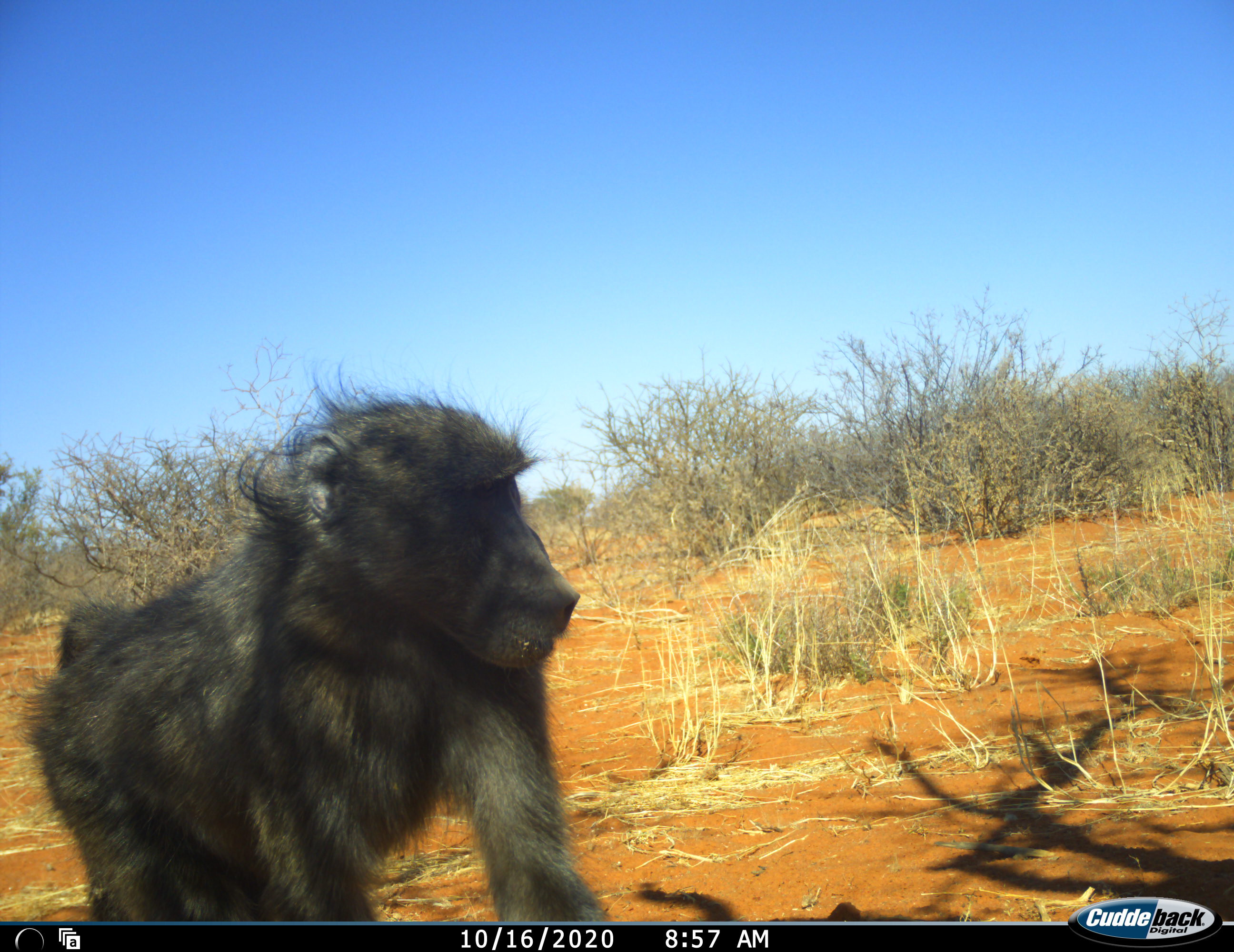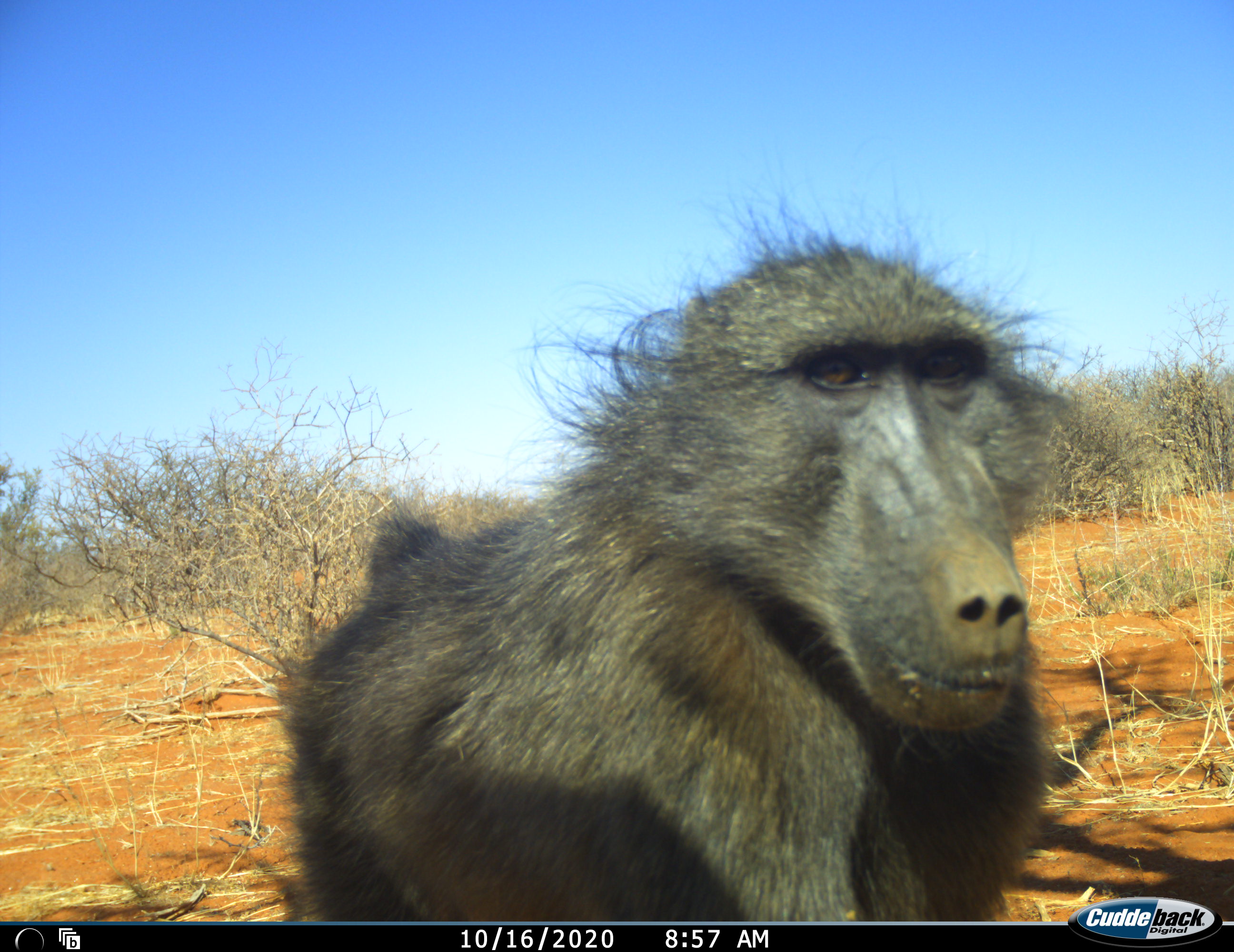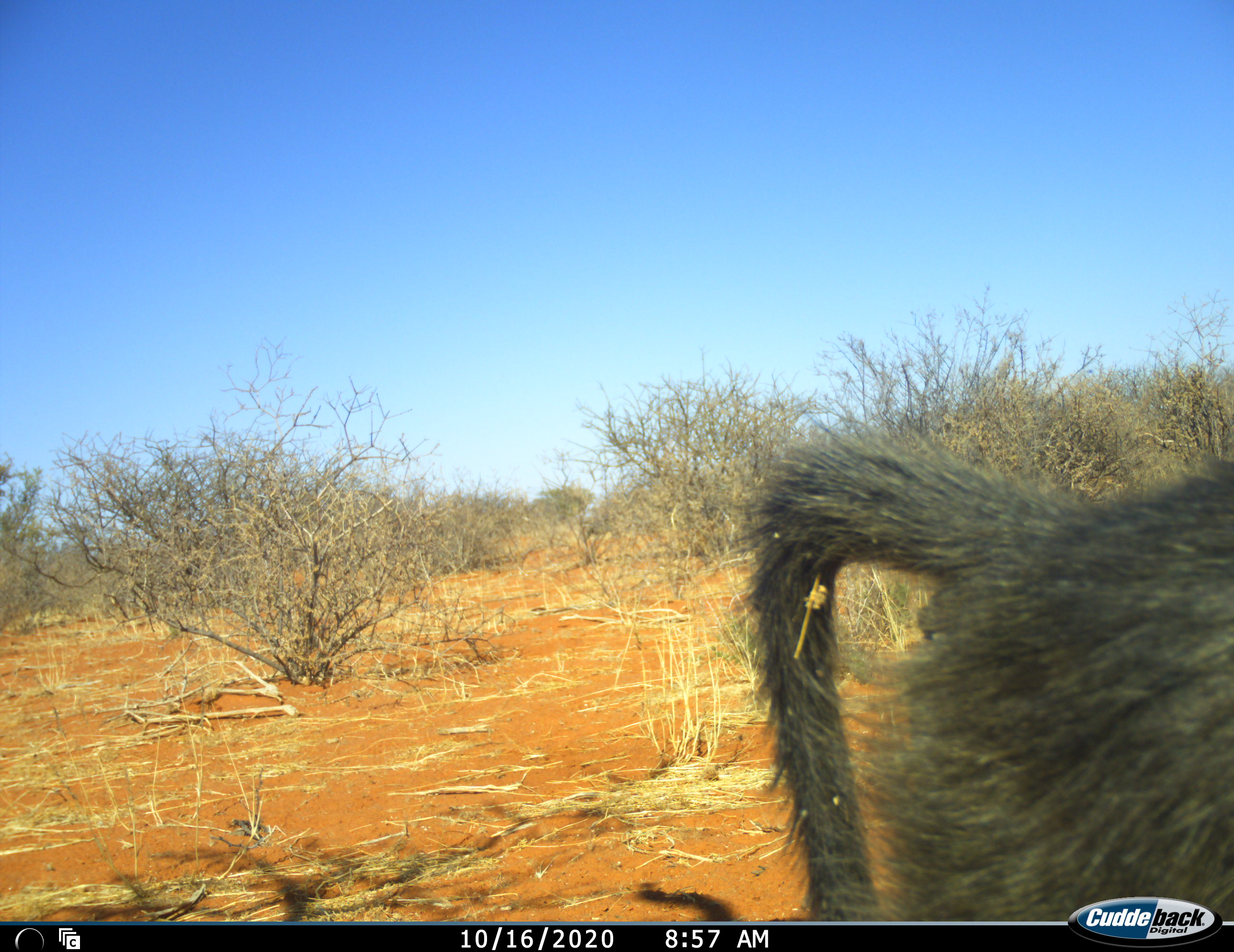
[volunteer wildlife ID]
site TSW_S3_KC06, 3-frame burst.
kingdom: Animalia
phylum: Chordata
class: Mammalia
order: Primates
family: Cercopithecidae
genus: Papio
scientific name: Papio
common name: baboon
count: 1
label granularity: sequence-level